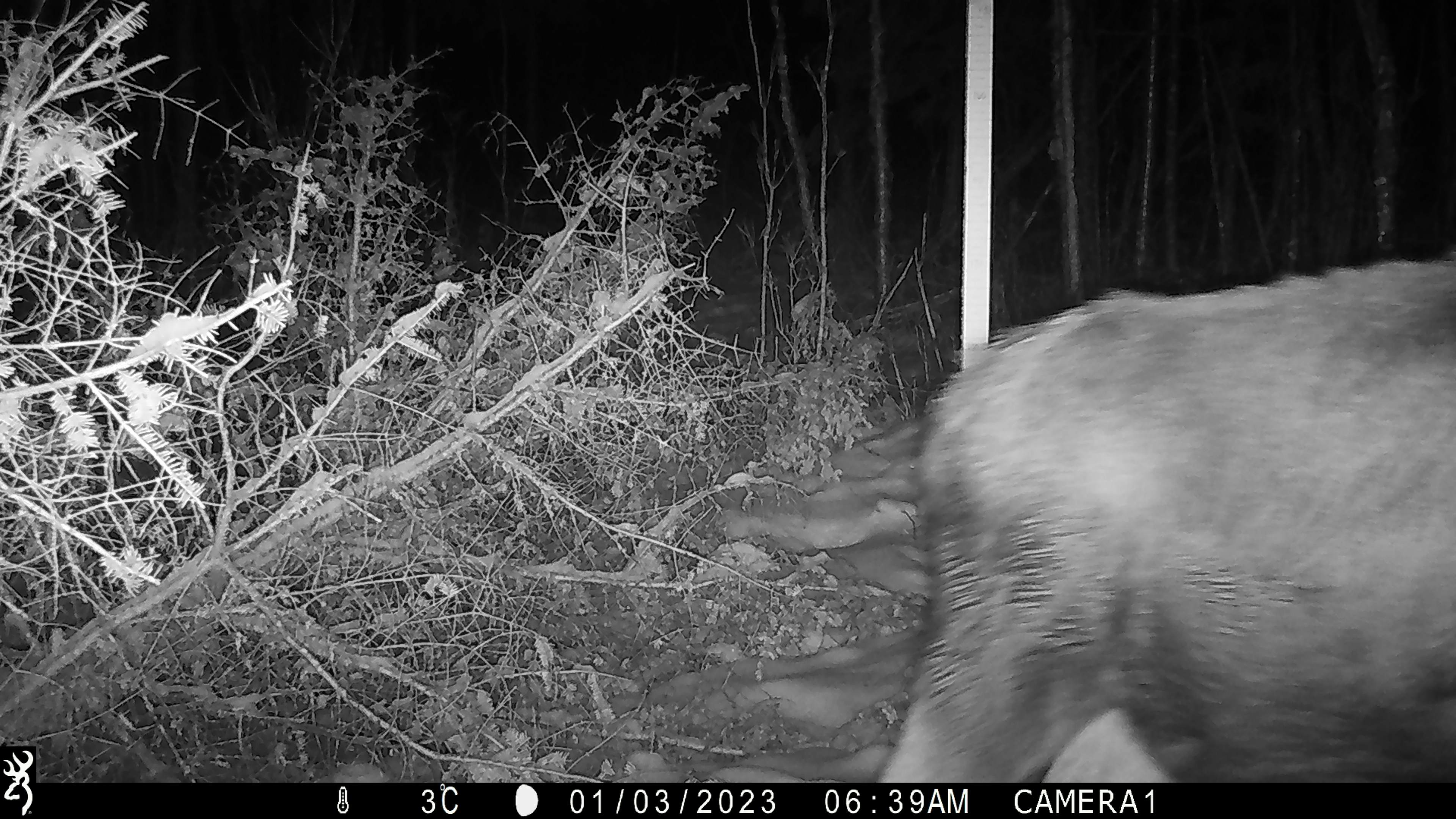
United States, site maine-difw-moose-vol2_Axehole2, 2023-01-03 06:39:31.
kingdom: Animalia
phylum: Chordata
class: Mammalia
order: Artiodactyla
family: Cervidae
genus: Alces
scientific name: Alces alces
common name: moose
Moose (Alces alces).